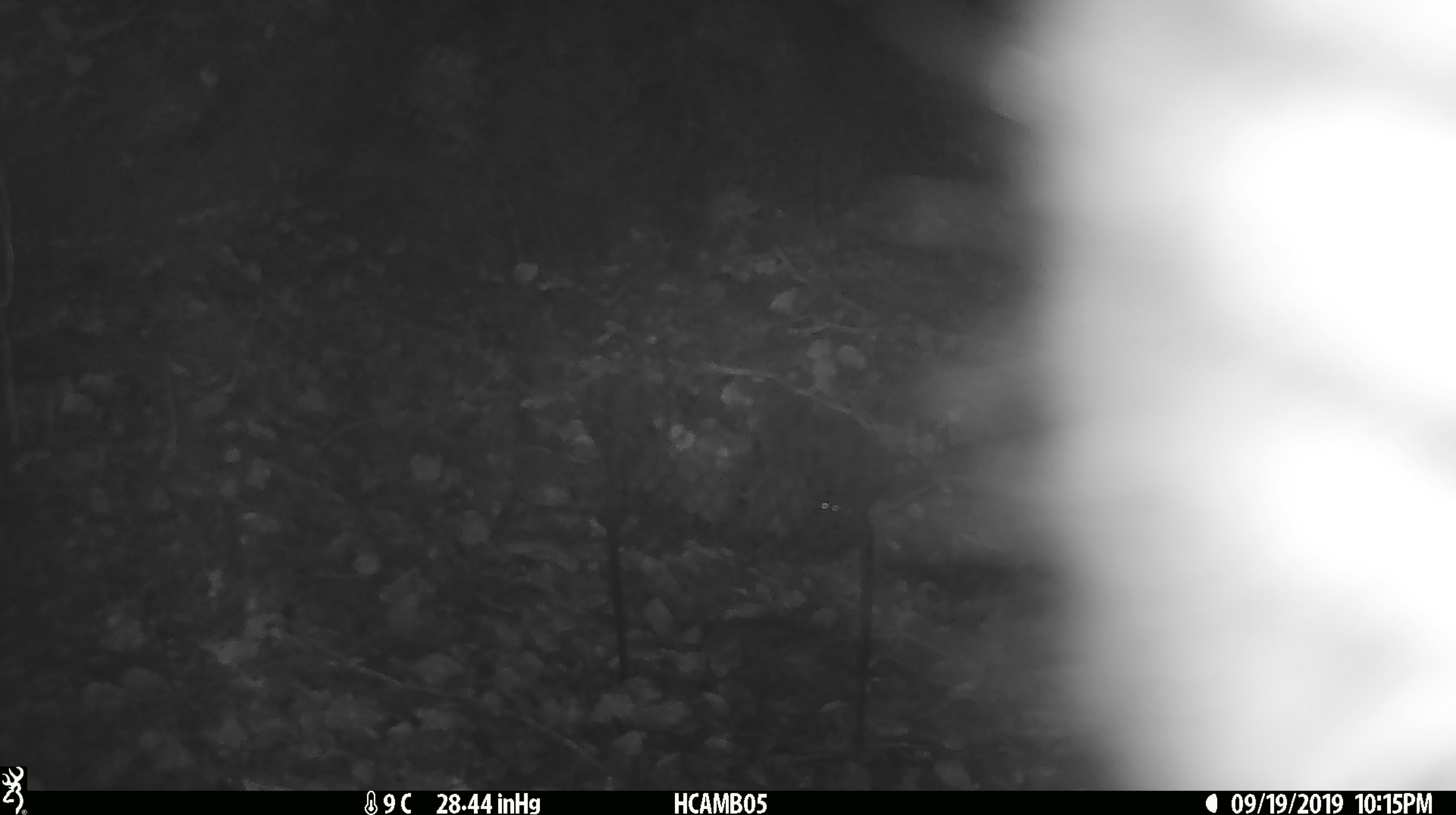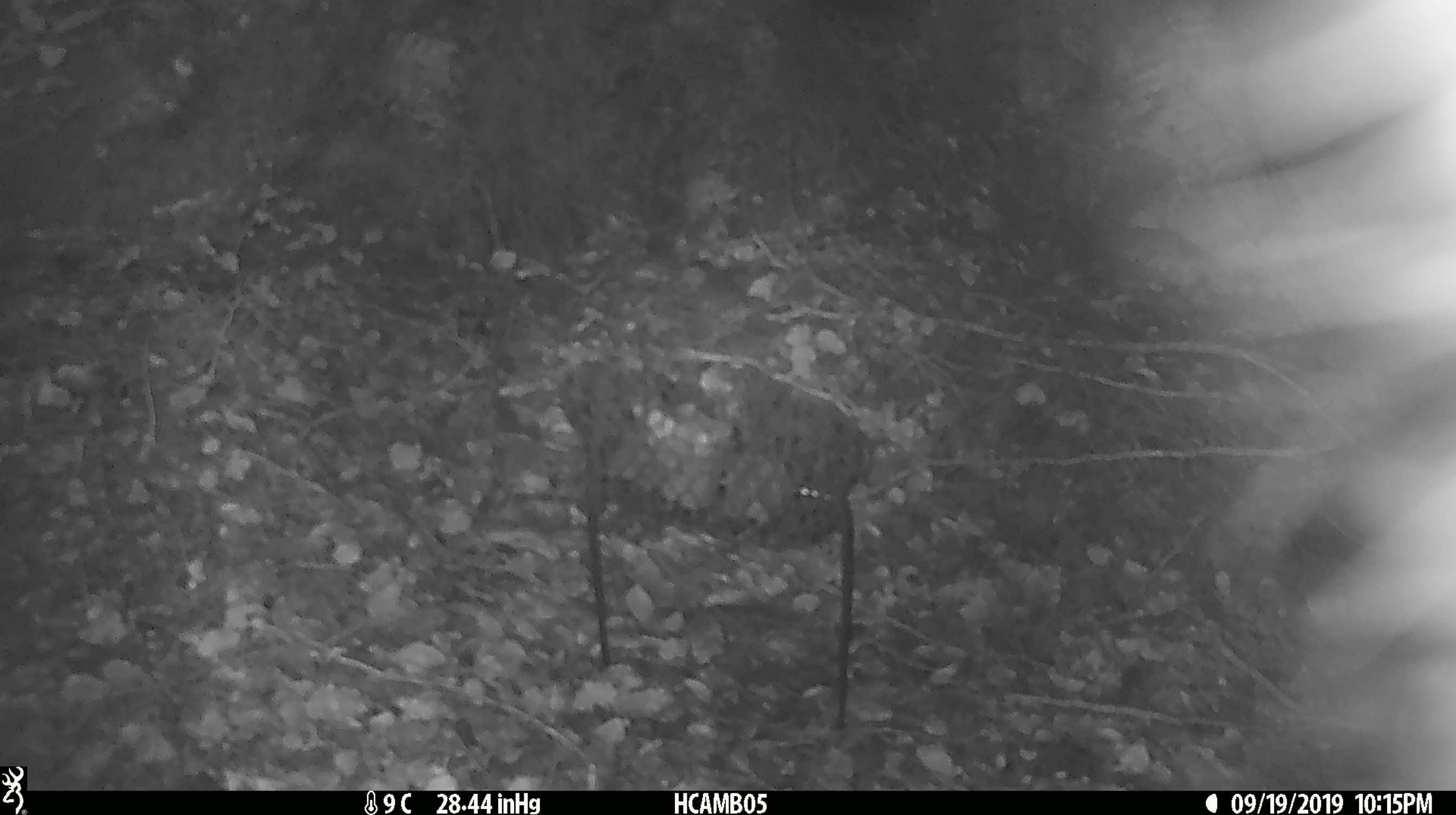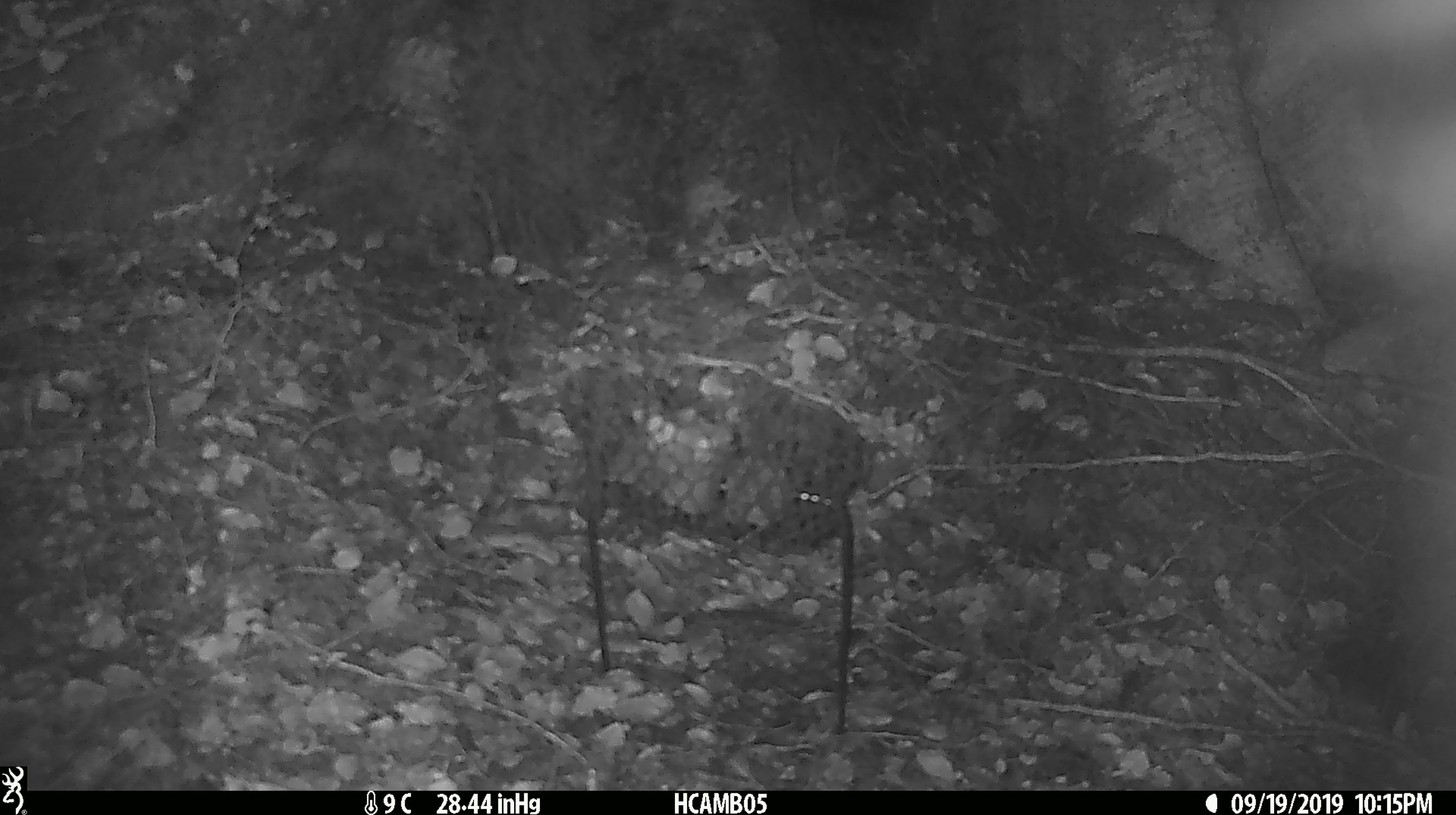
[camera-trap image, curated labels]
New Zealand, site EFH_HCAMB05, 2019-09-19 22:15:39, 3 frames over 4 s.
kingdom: Animalia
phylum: Chordata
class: Mammalia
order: Diprotodontia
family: Phalangeridae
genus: Trichosurus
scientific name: Trichosurus vulpecula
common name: common brushtail possum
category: possum